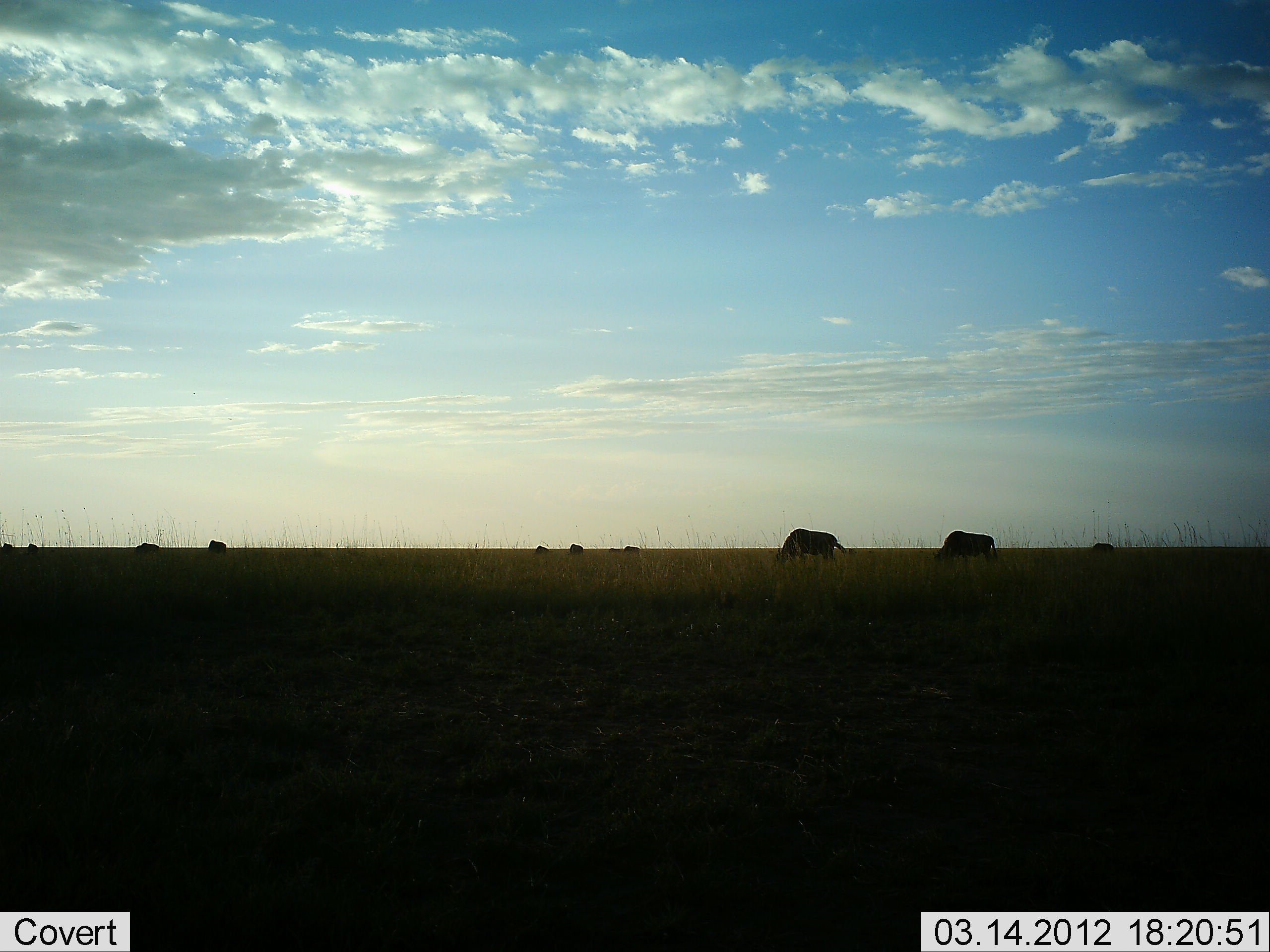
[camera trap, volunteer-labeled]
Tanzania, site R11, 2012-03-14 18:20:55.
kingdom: Animalia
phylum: Chordata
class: Mammalia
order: Artiodactyla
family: Bovidae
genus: Connochaetes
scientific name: Connochaetes taurinus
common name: blue wildebeest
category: wildebeest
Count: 10.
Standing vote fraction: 38%.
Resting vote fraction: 0%.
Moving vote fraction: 0%.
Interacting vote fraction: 0%.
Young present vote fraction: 0%.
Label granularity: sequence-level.